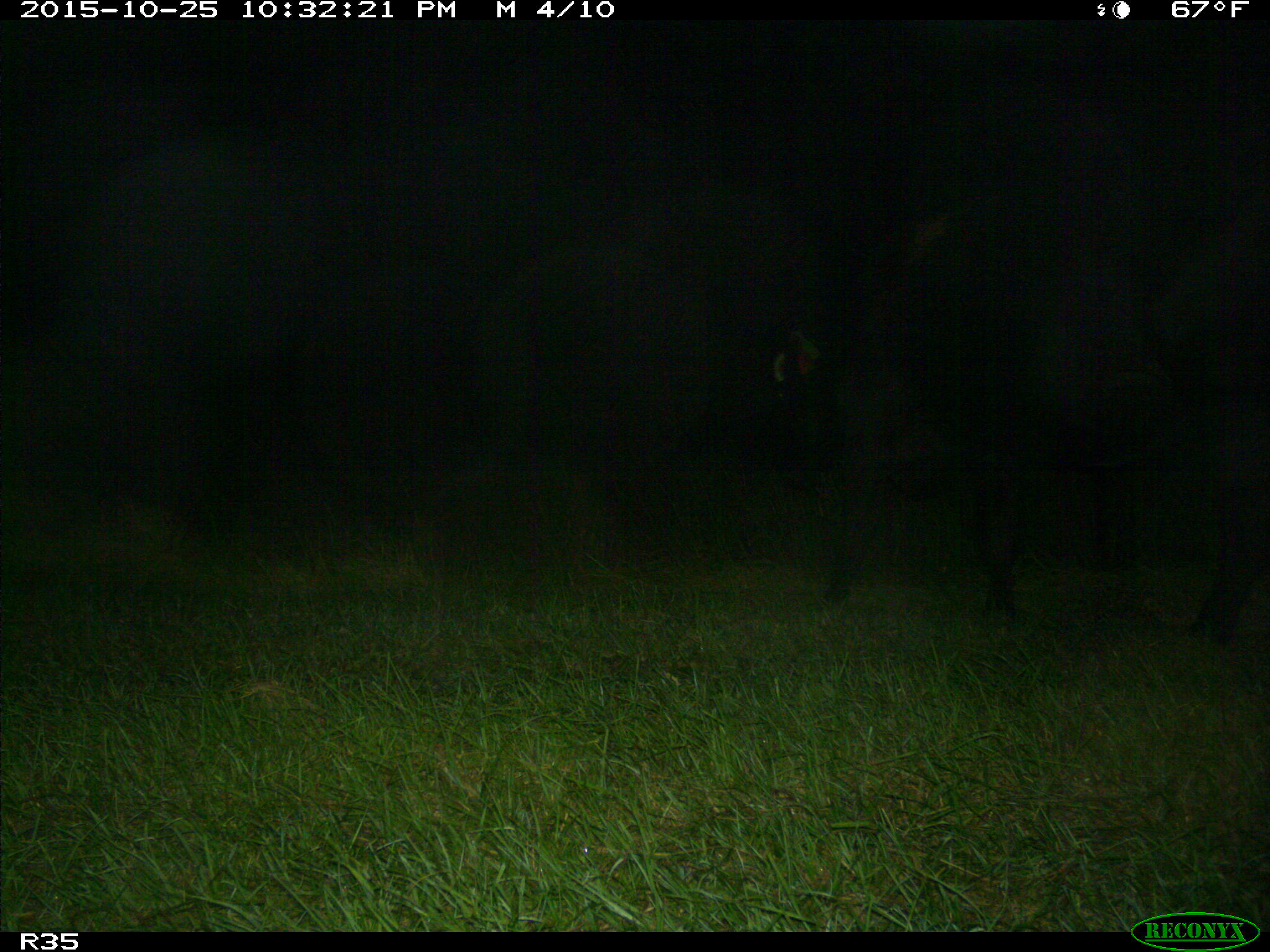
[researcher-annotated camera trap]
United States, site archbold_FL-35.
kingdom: Animalia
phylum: Chordata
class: Mammalia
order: Artiodactyla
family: Bovidae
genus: Bos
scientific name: Bos taurus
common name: domestic cow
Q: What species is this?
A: Bos taurus (domestic cow).